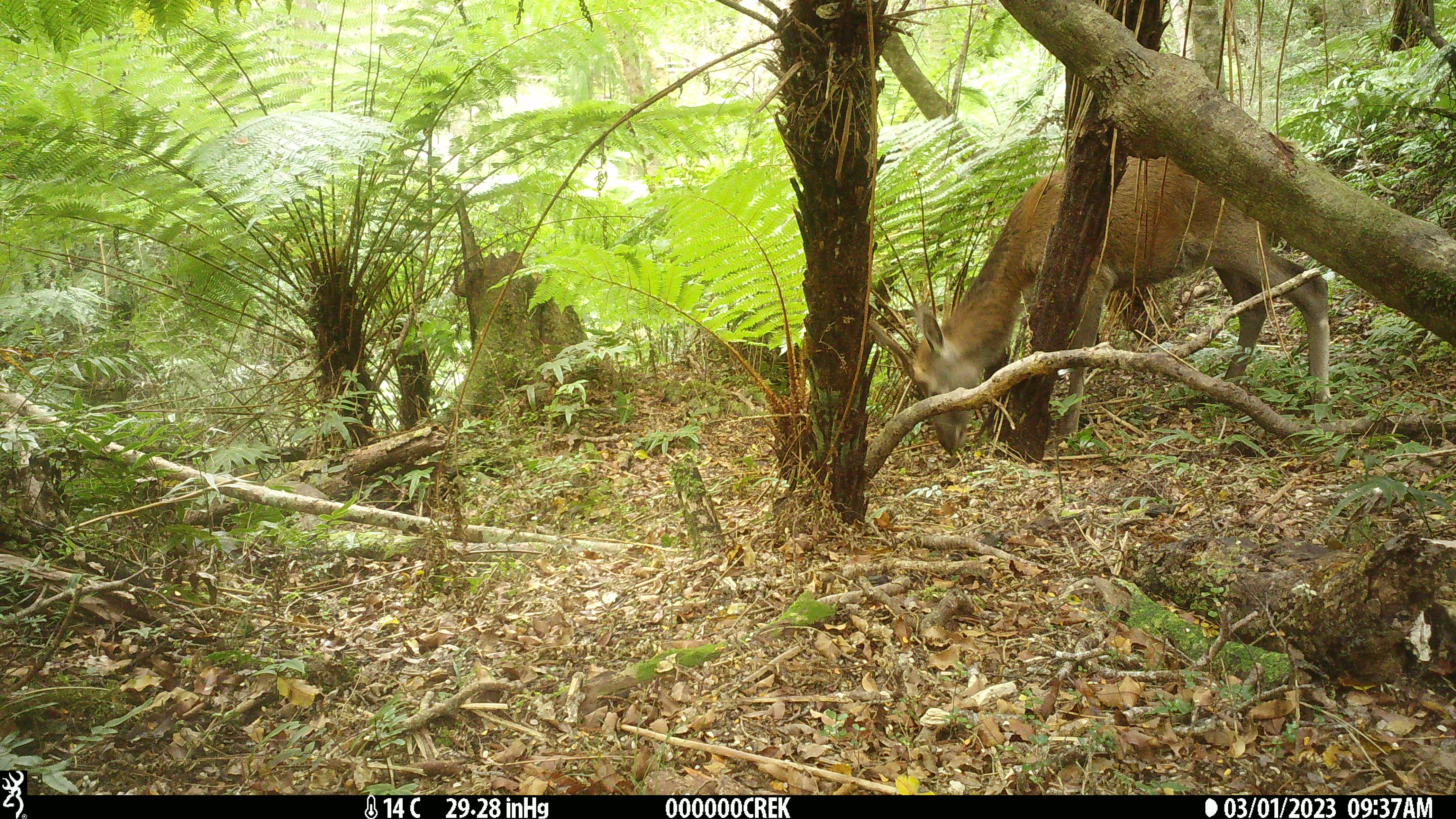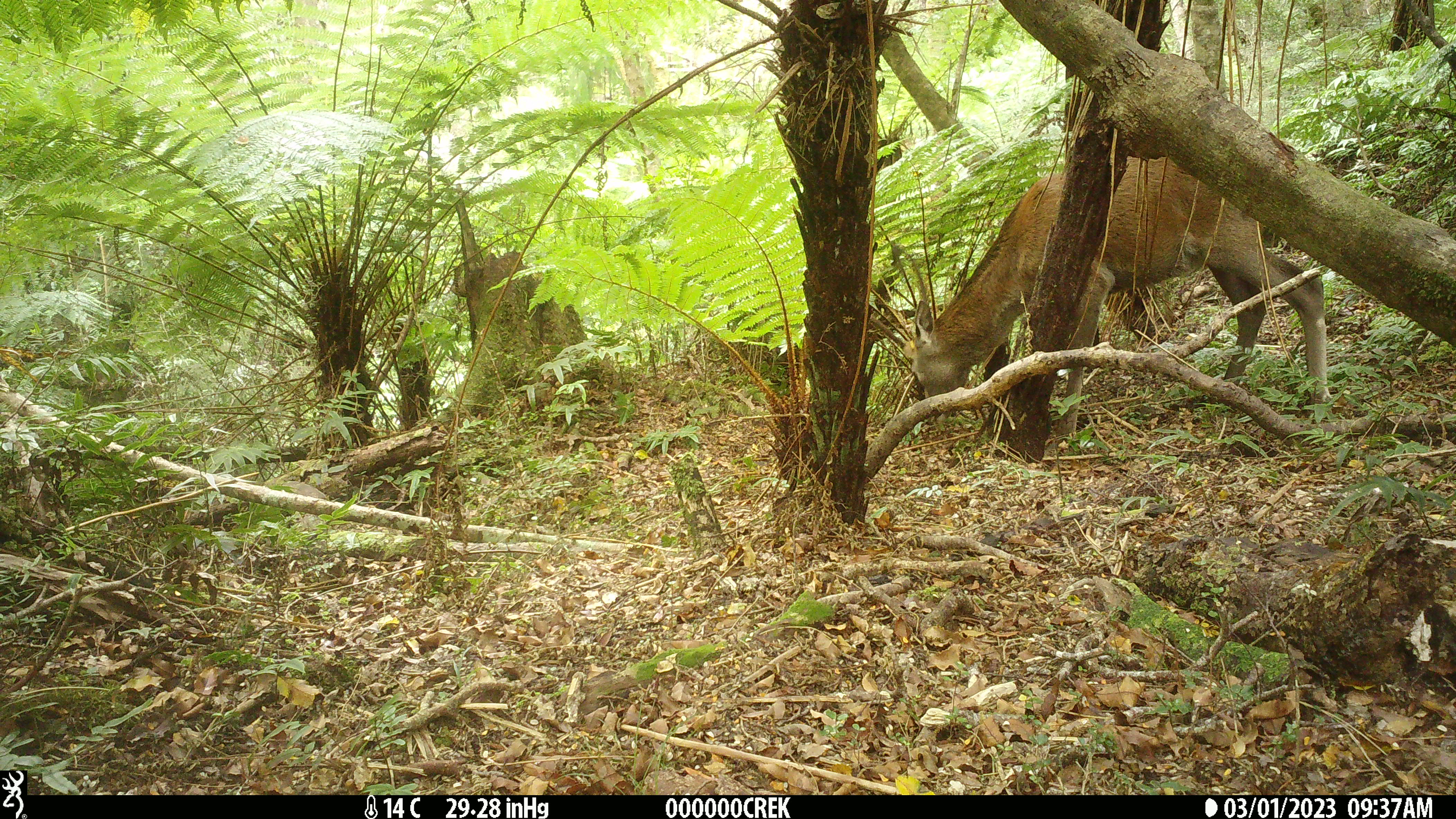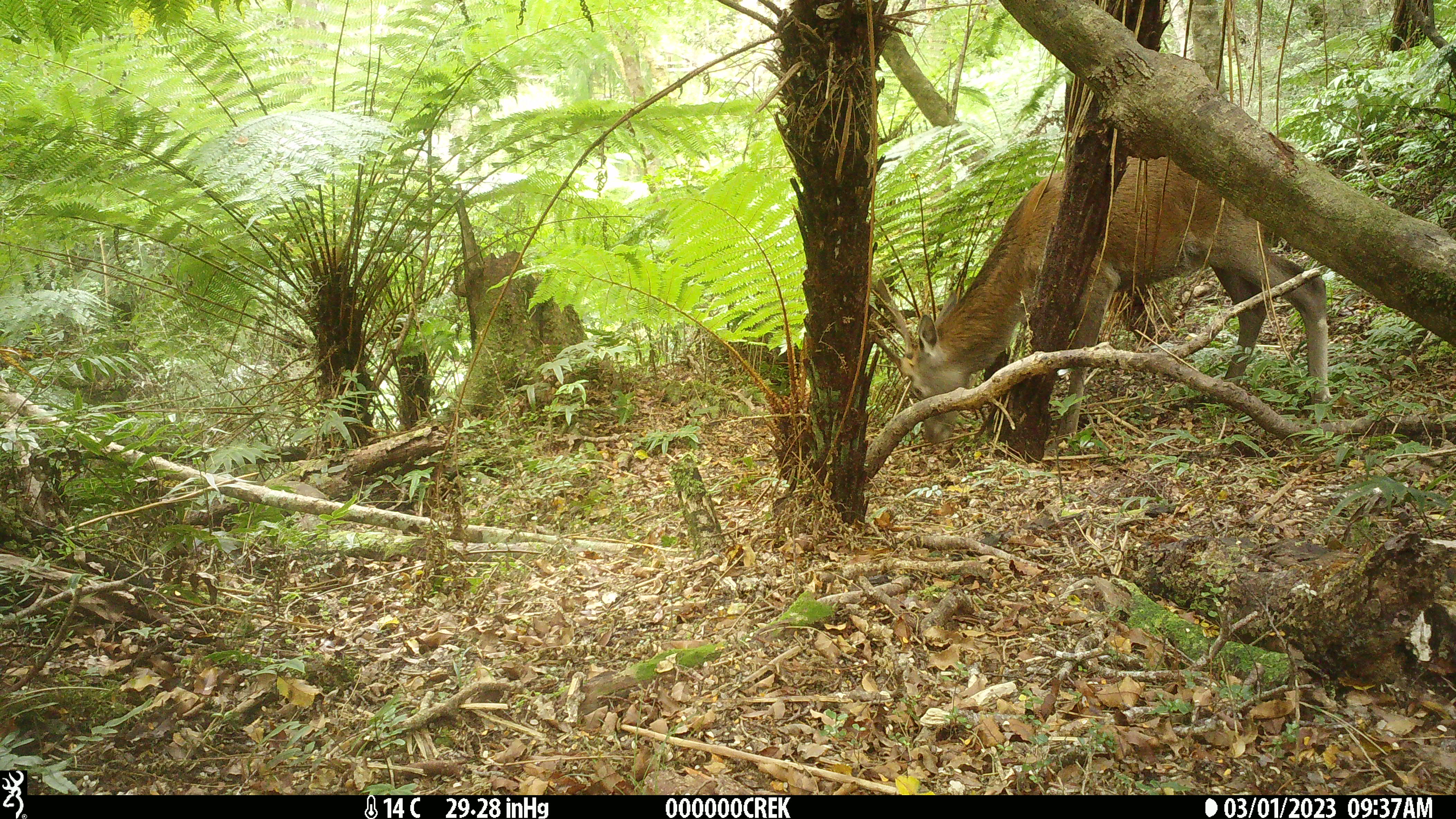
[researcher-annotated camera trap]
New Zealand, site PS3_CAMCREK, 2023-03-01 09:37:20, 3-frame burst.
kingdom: Animalia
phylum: Chordata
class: Mammalia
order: Artiodactyla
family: Cervidae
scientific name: Cervidae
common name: deer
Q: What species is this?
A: Deer (Cervidae).